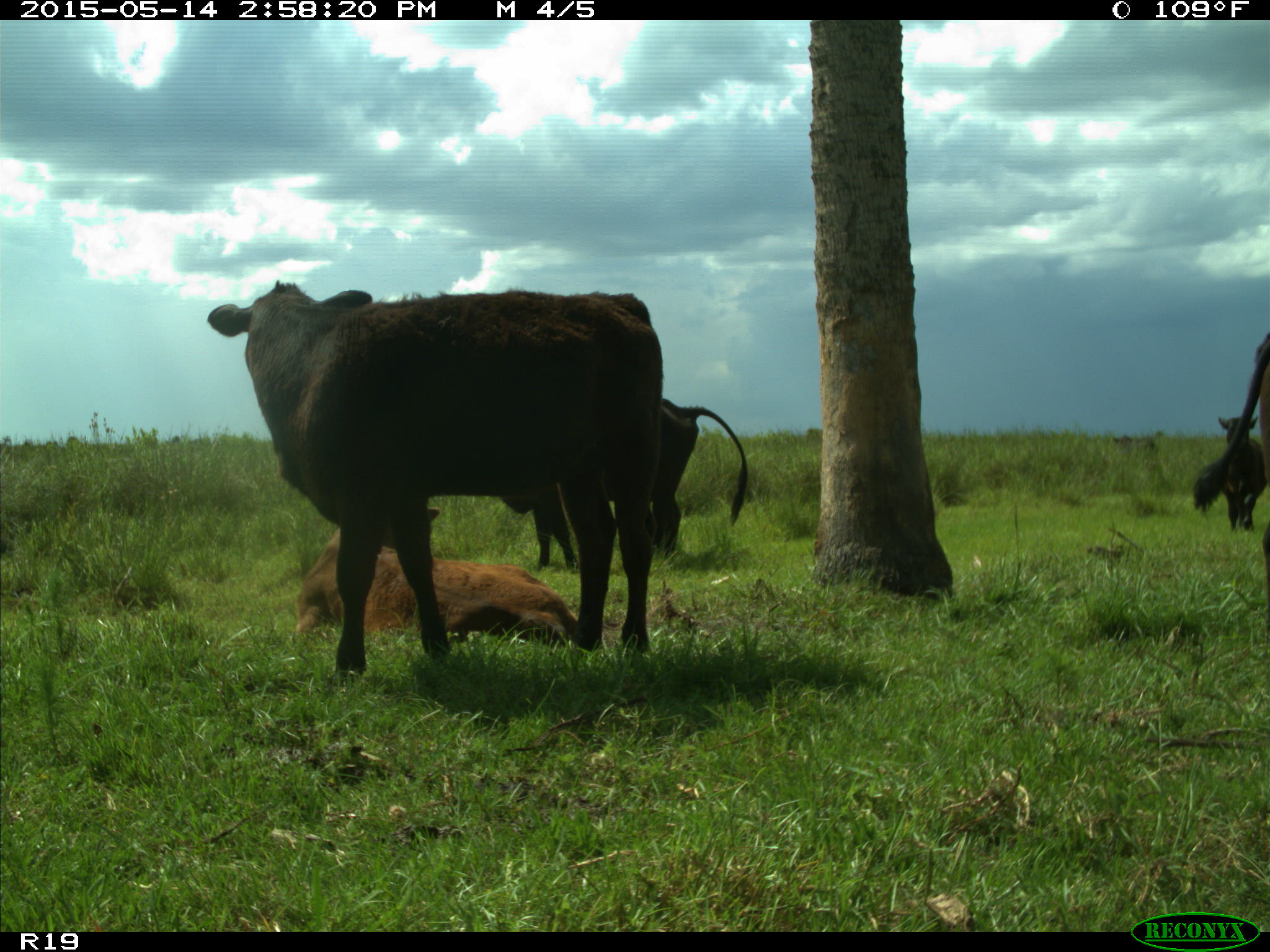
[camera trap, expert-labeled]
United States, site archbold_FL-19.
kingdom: Animalia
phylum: Chordata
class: Mammalia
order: Artiodactyla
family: Bovidae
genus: Bos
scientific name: Bos taurus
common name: domestic cow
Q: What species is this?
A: Bos taurus (domestic cow).